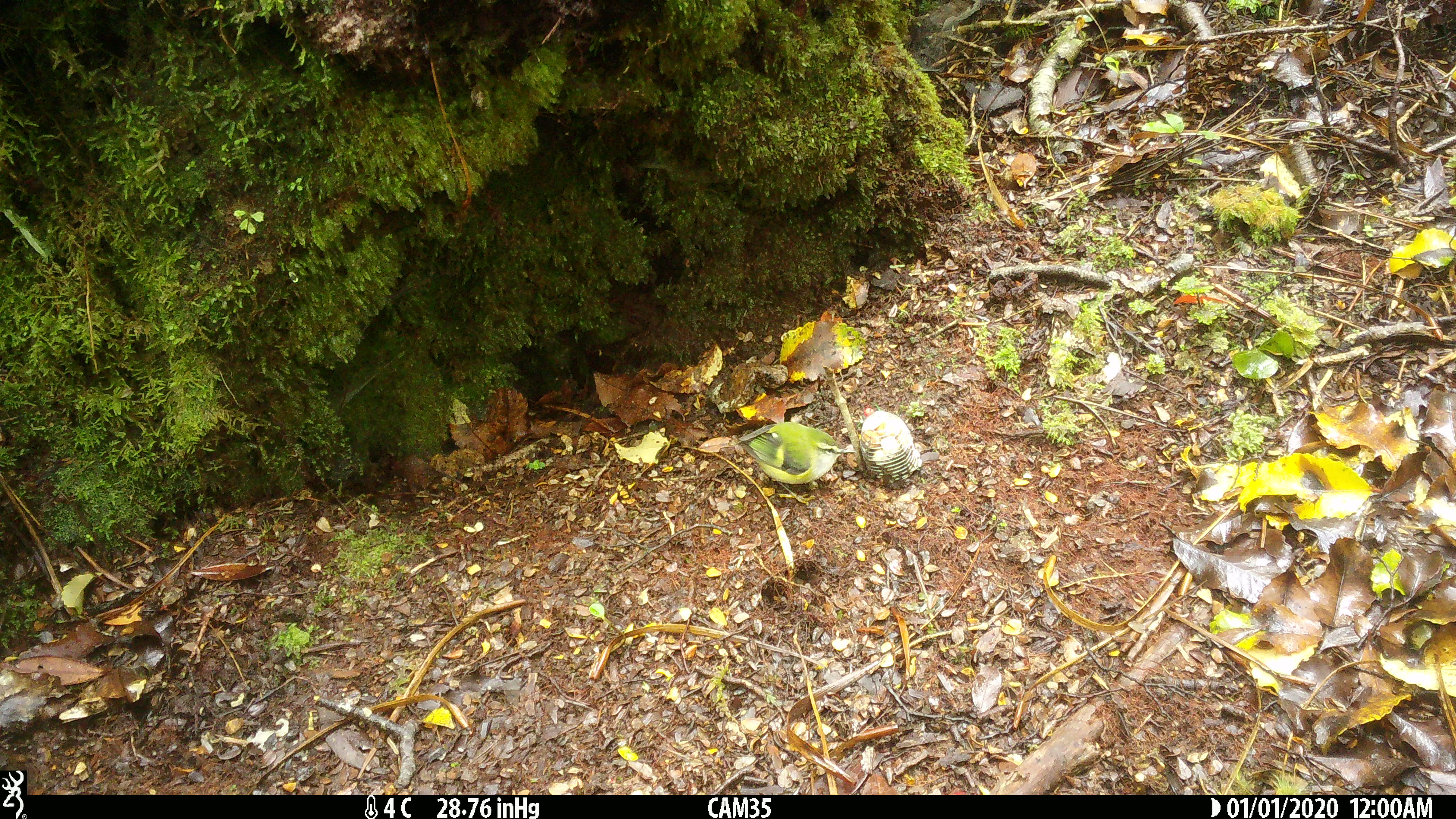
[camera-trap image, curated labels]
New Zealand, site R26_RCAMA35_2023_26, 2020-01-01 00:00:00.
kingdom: Animalia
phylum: Chordata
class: Aves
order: Passeriformes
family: Acanthisittidae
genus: Acanthisitta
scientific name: Acanthisitta chloris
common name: rifleman